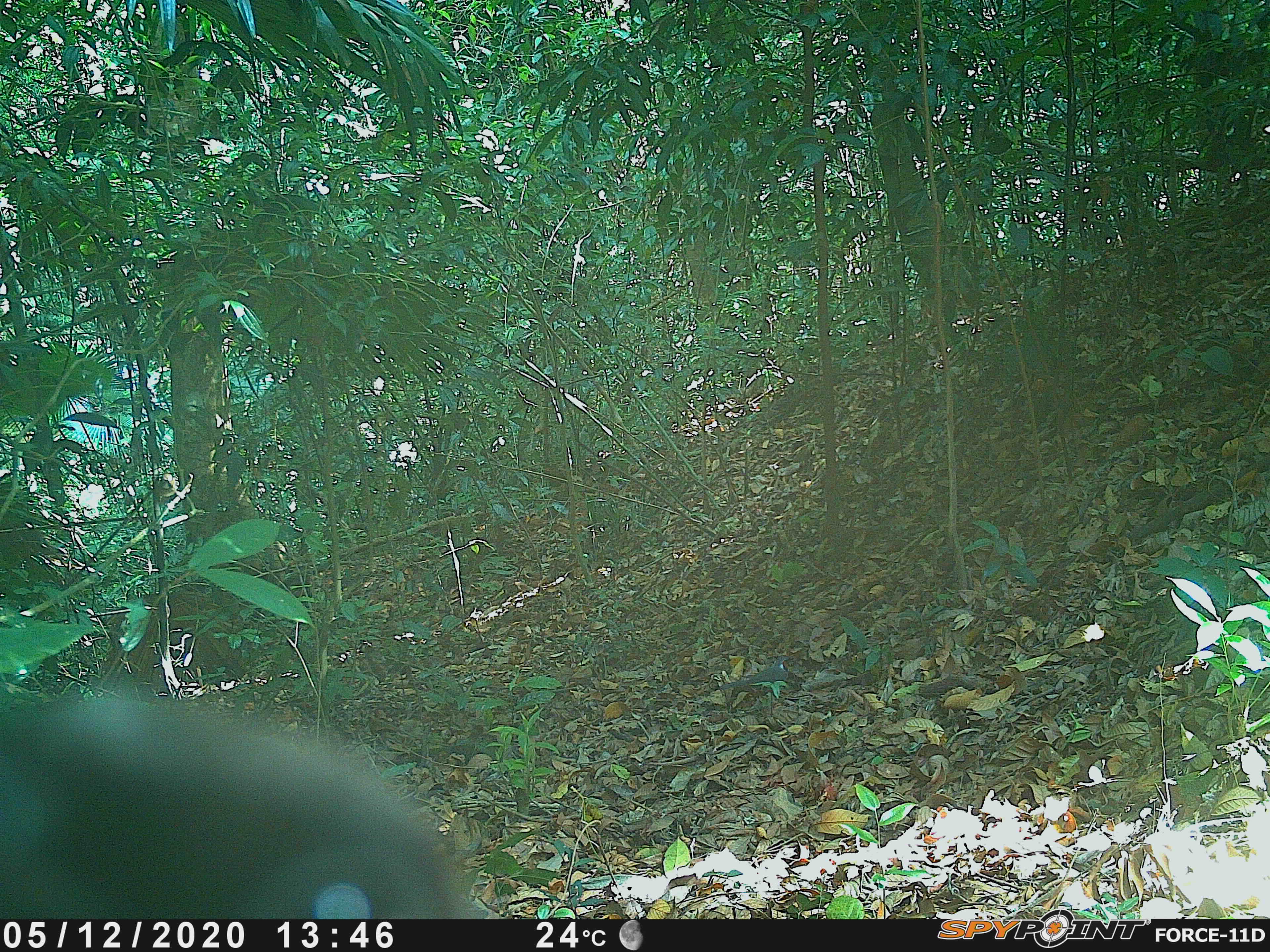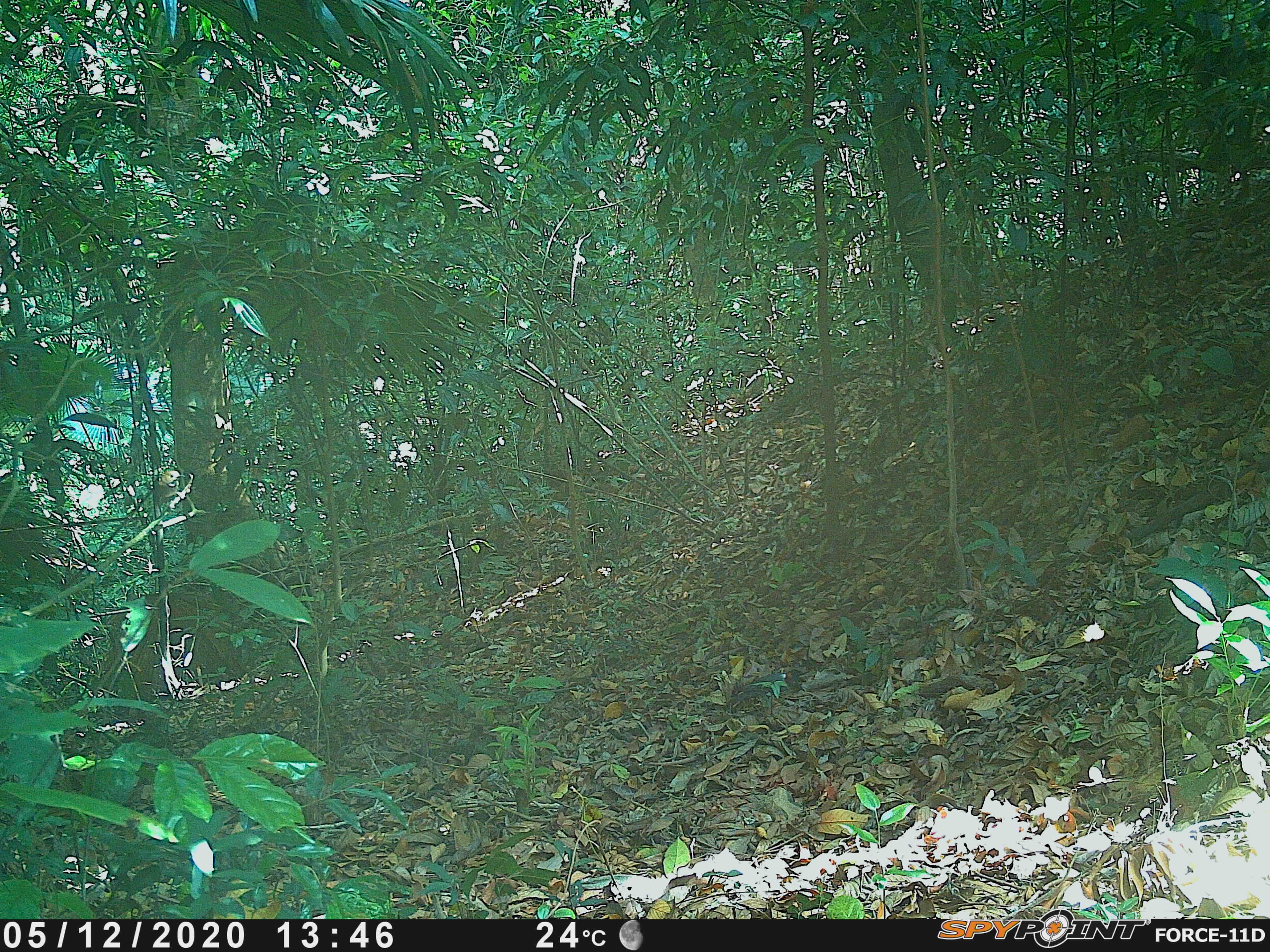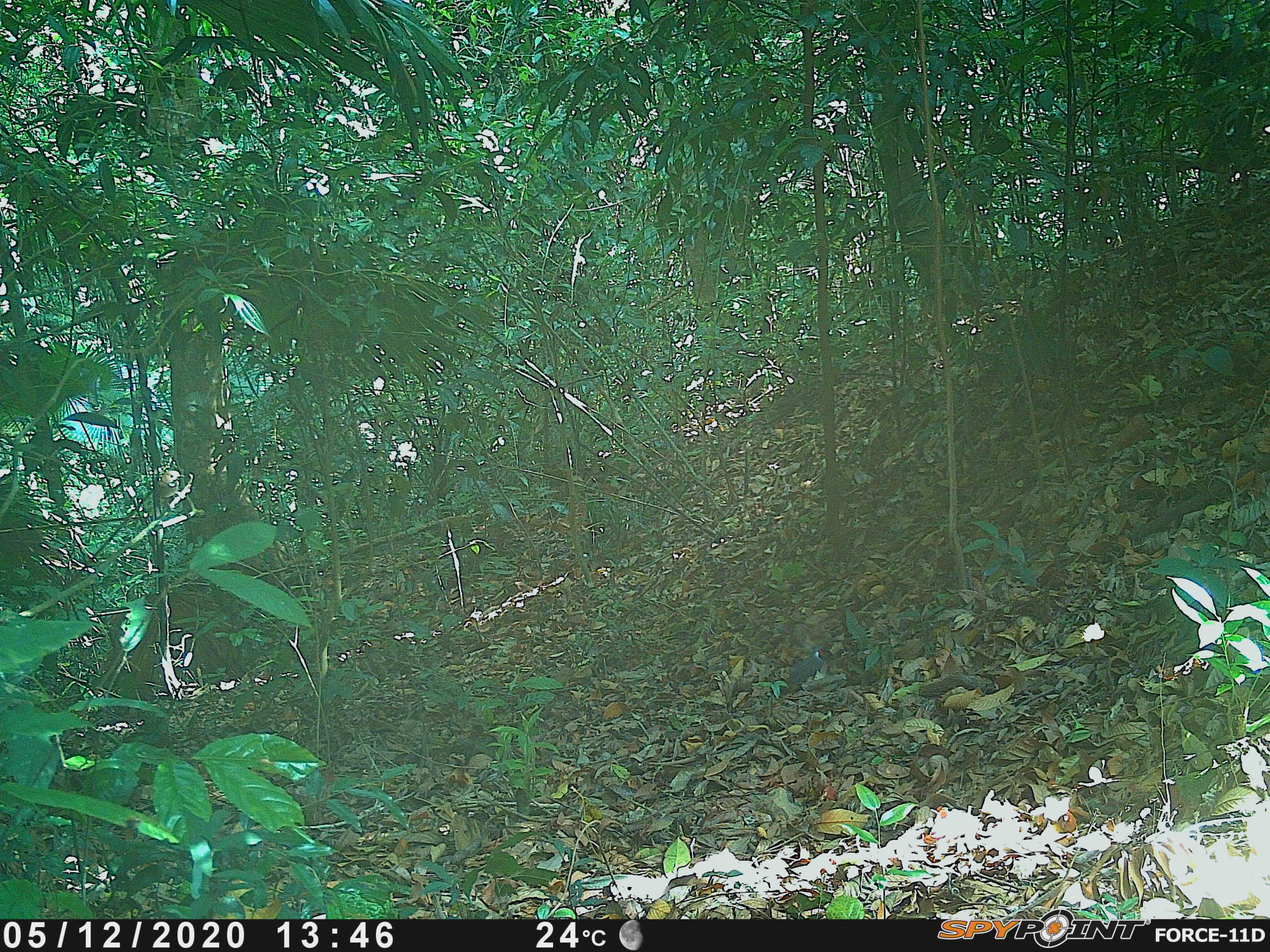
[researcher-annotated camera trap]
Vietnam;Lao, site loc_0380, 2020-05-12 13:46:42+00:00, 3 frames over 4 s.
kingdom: Animalia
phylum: Chordata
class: Mammalia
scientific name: Mammalia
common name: mammal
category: unidentified small mammal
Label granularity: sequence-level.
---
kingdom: Animalia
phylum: Chordata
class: Aves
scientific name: Aves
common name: bird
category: unidentified bird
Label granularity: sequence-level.